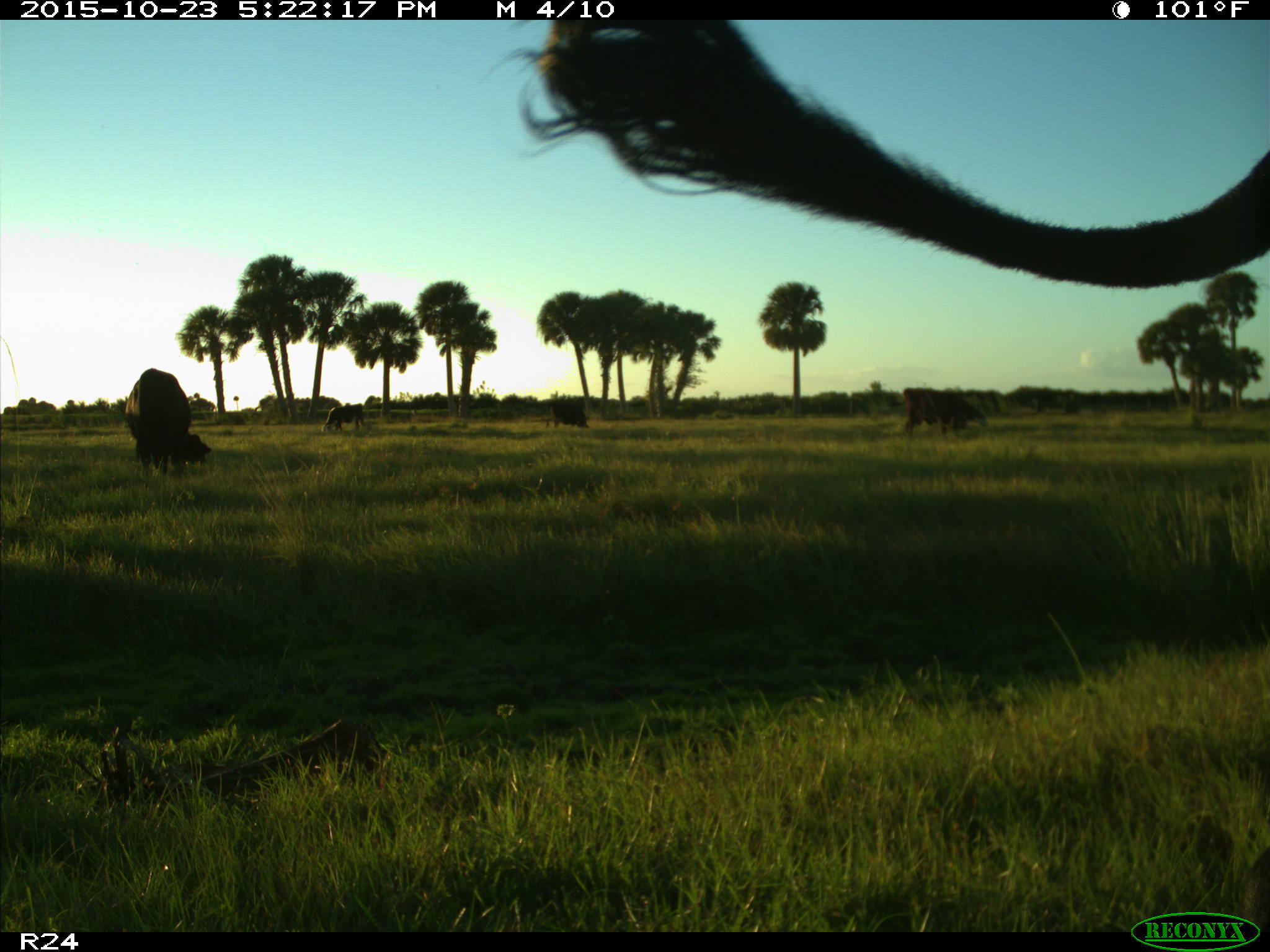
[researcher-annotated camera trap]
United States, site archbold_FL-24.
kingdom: Animalia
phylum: Chordata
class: Mammalia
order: Artiodactyla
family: Bovidae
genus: Bos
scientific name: Bos taurus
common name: domestic cow